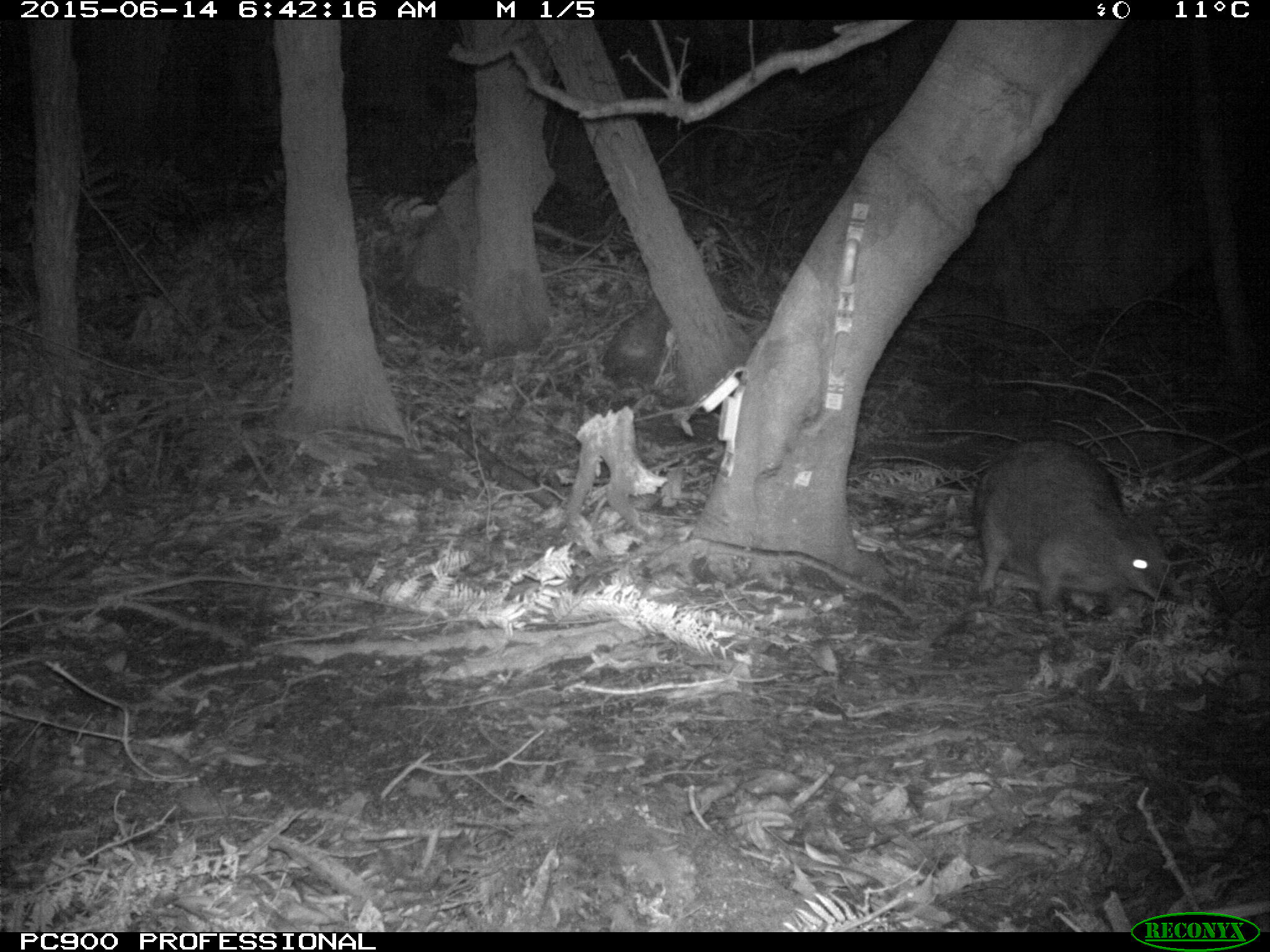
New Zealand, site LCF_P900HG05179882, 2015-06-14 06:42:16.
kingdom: Animalia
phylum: Chordata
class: Mammalia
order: Diprotodontia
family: Macropodidae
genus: Notamacropus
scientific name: Notamacropus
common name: wallaby